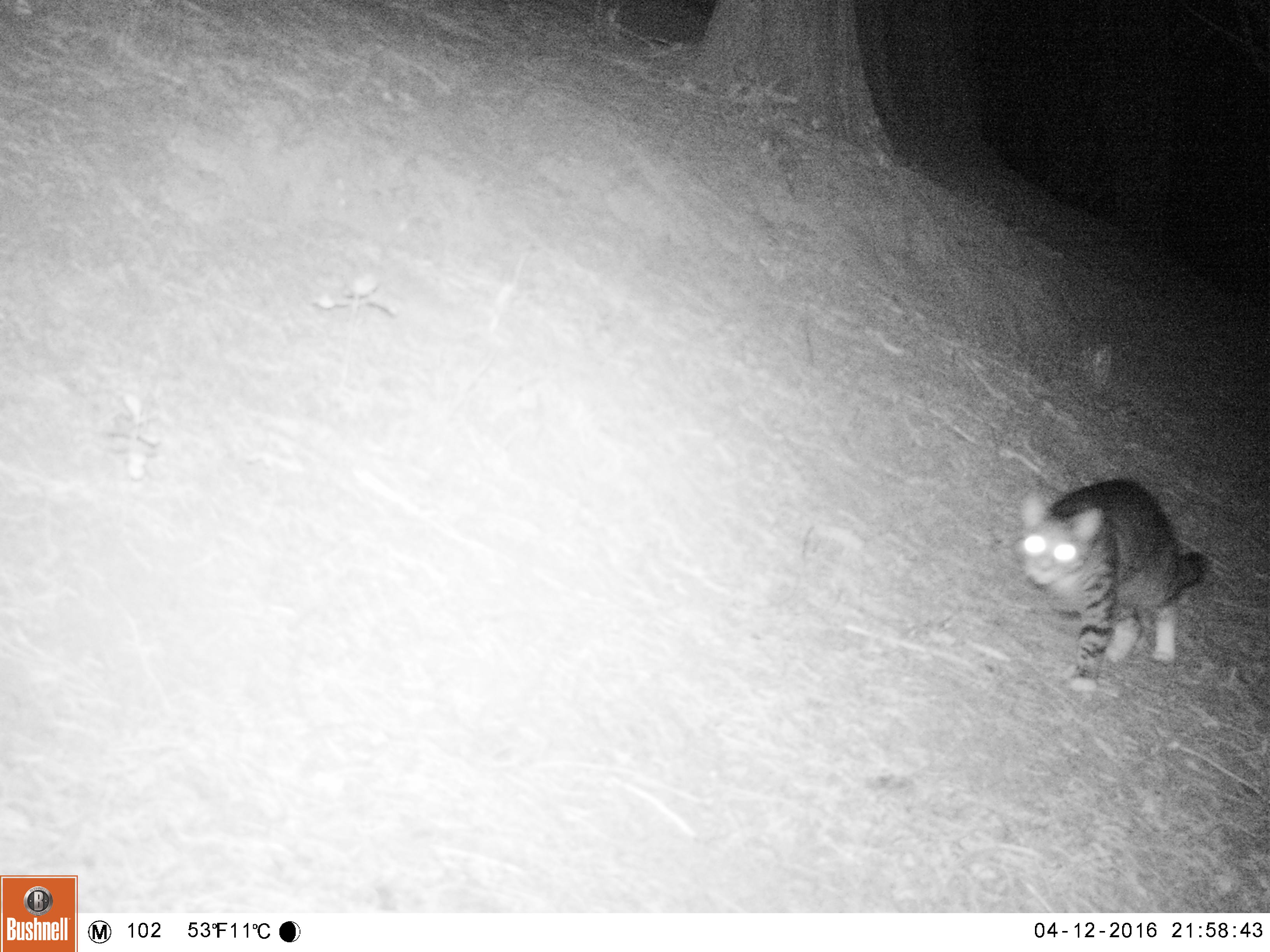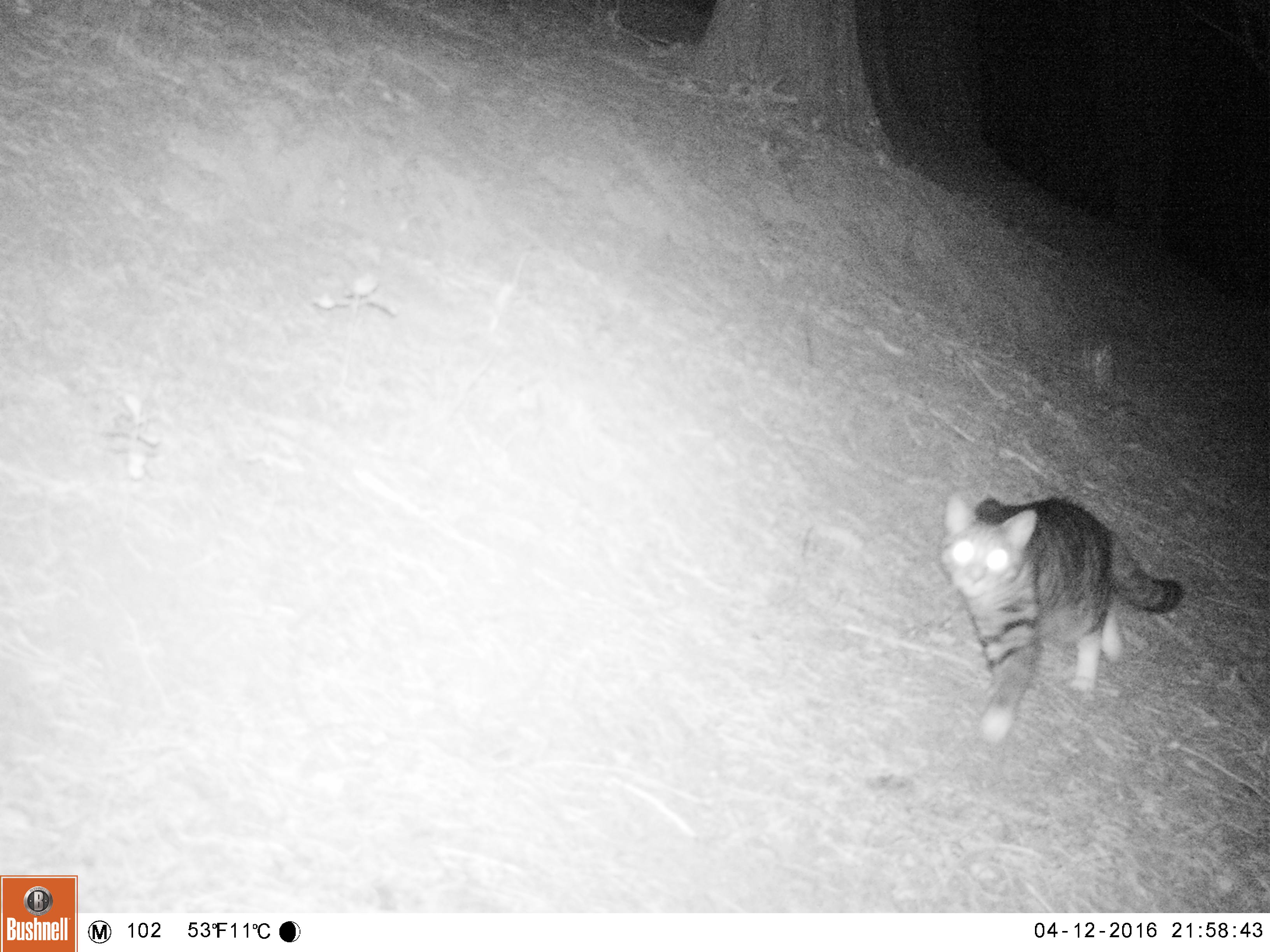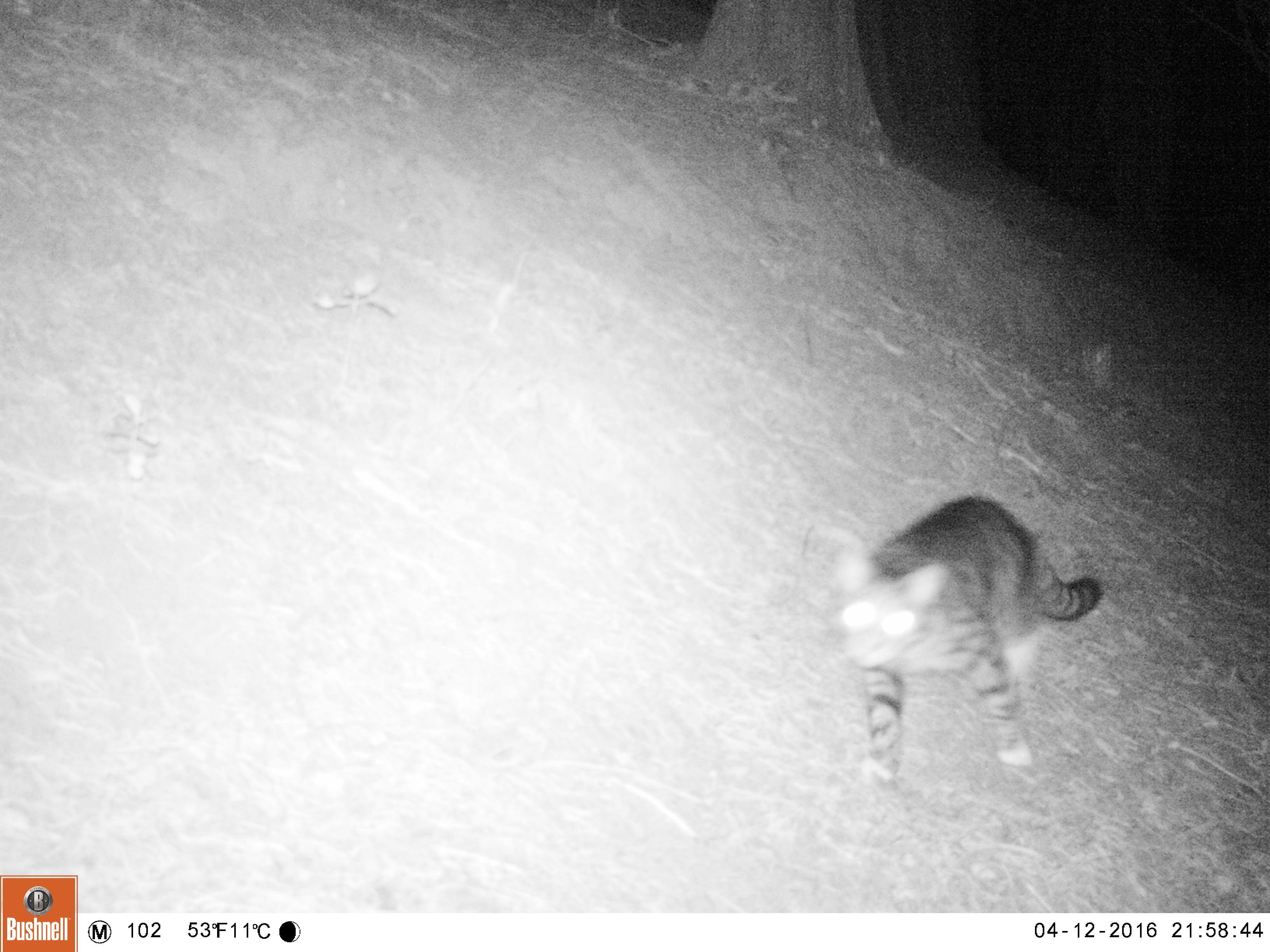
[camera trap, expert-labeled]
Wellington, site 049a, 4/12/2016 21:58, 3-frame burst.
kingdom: Animalia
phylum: Chordata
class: Mammalia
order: Carnivora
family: Felidae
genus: Felis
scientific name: Felis catus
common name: cat